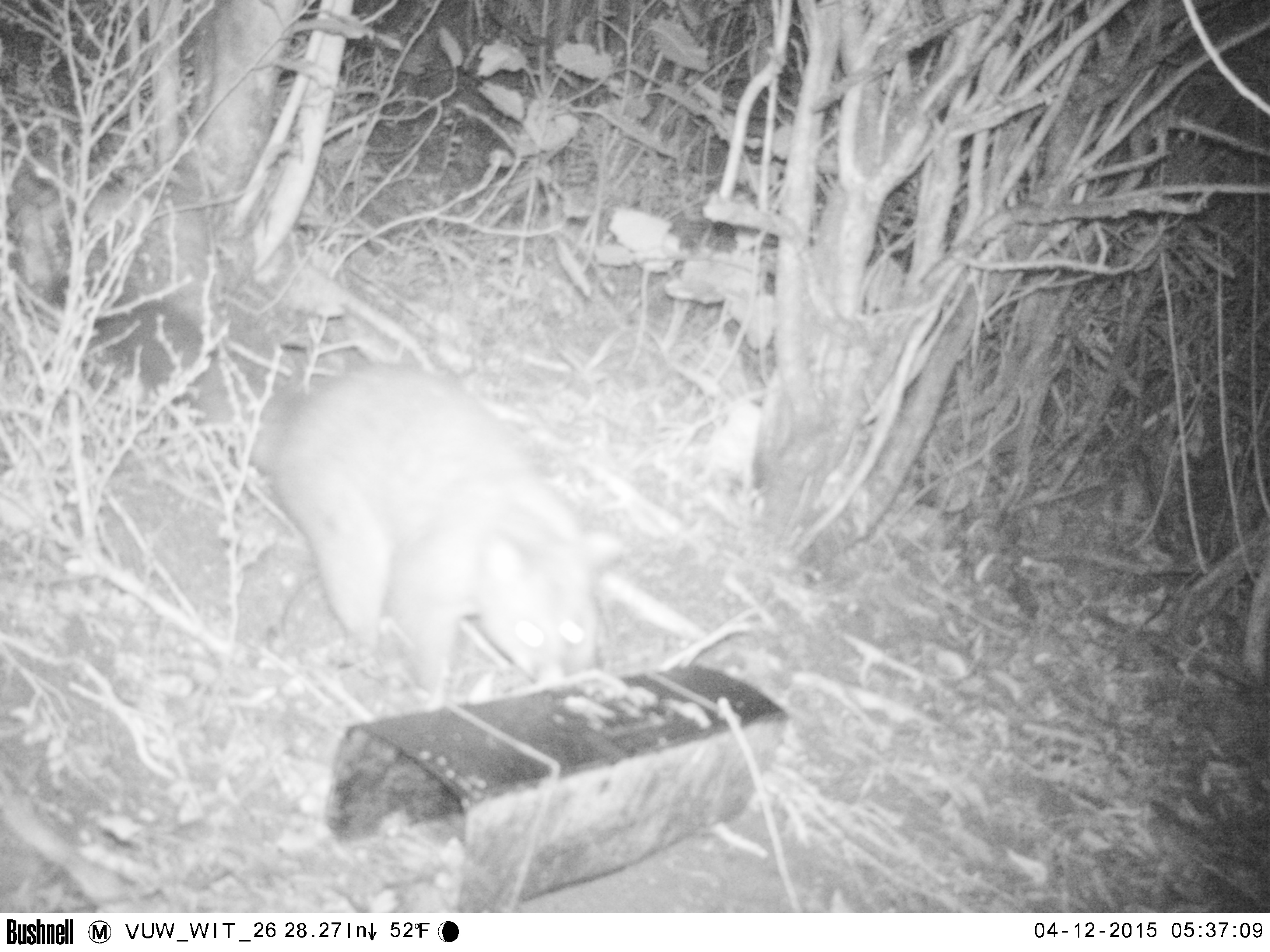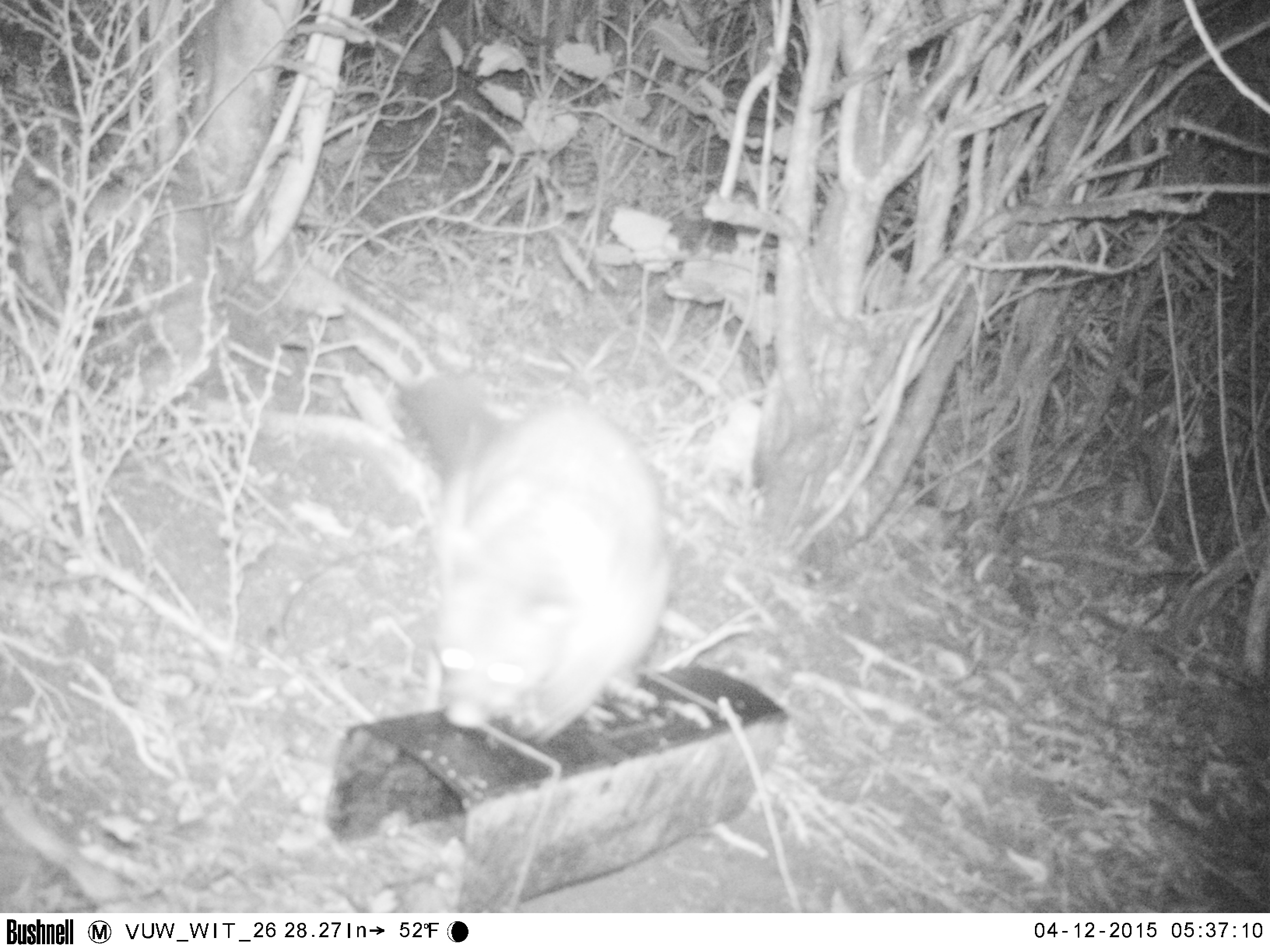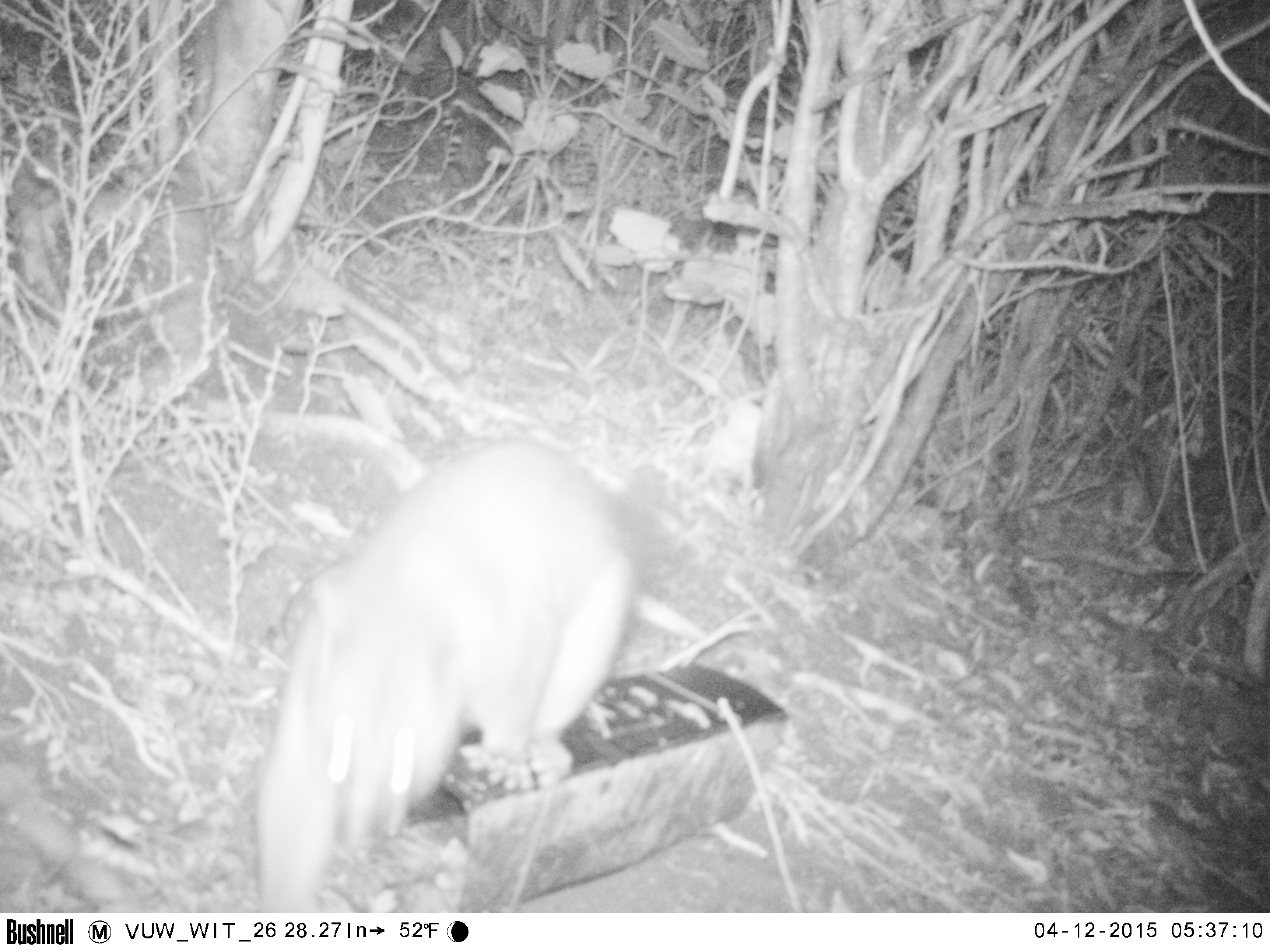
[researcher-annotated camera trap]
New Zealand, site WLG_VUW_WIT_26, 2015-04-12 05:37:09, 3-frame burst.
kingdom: Animalia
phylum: Chordata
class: Mammalia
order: Diprotodontia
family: Phalangeridae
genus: Trichosurus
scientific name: Trichosurus vulpecula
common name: common brushtail possum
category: possum